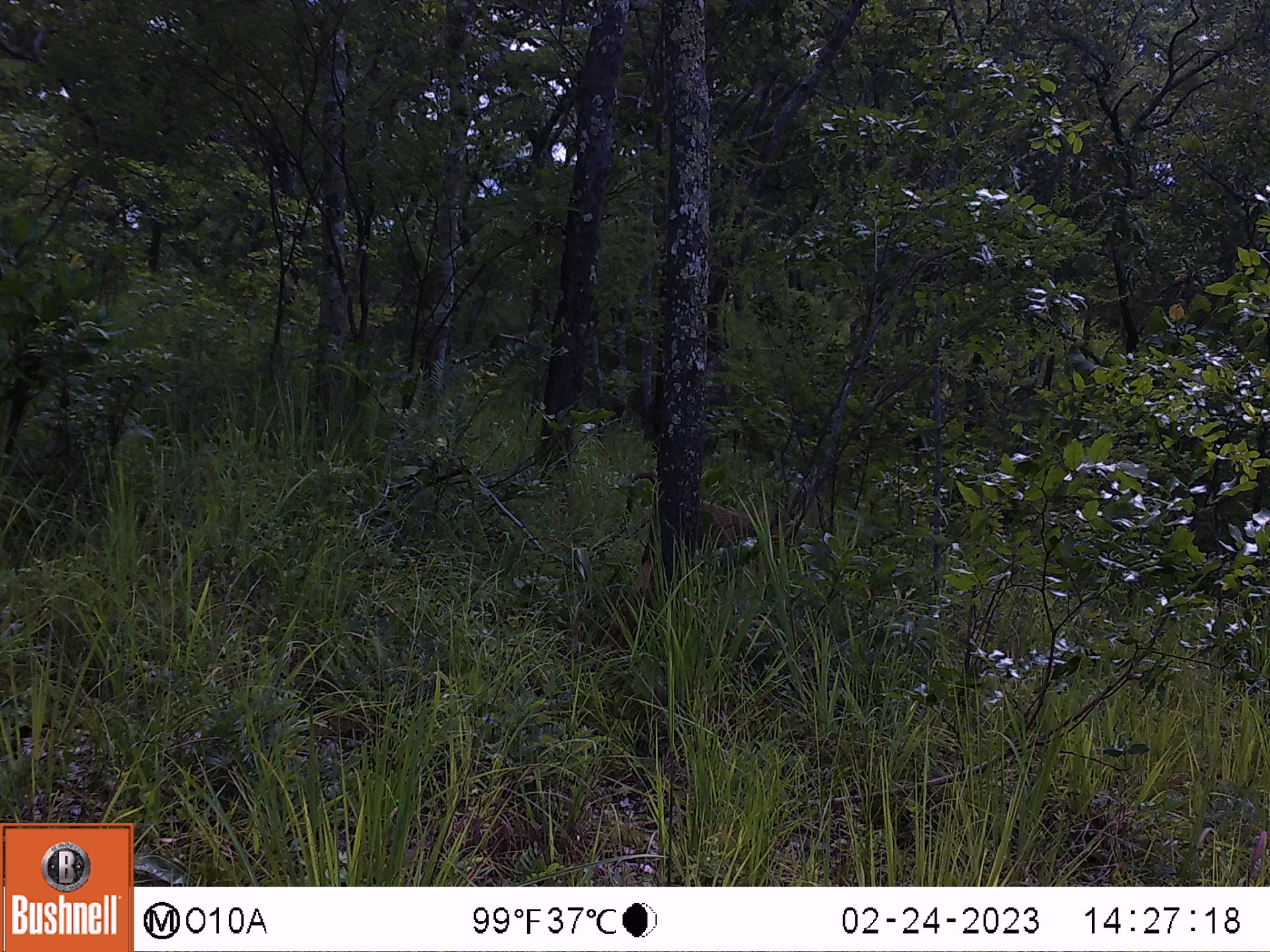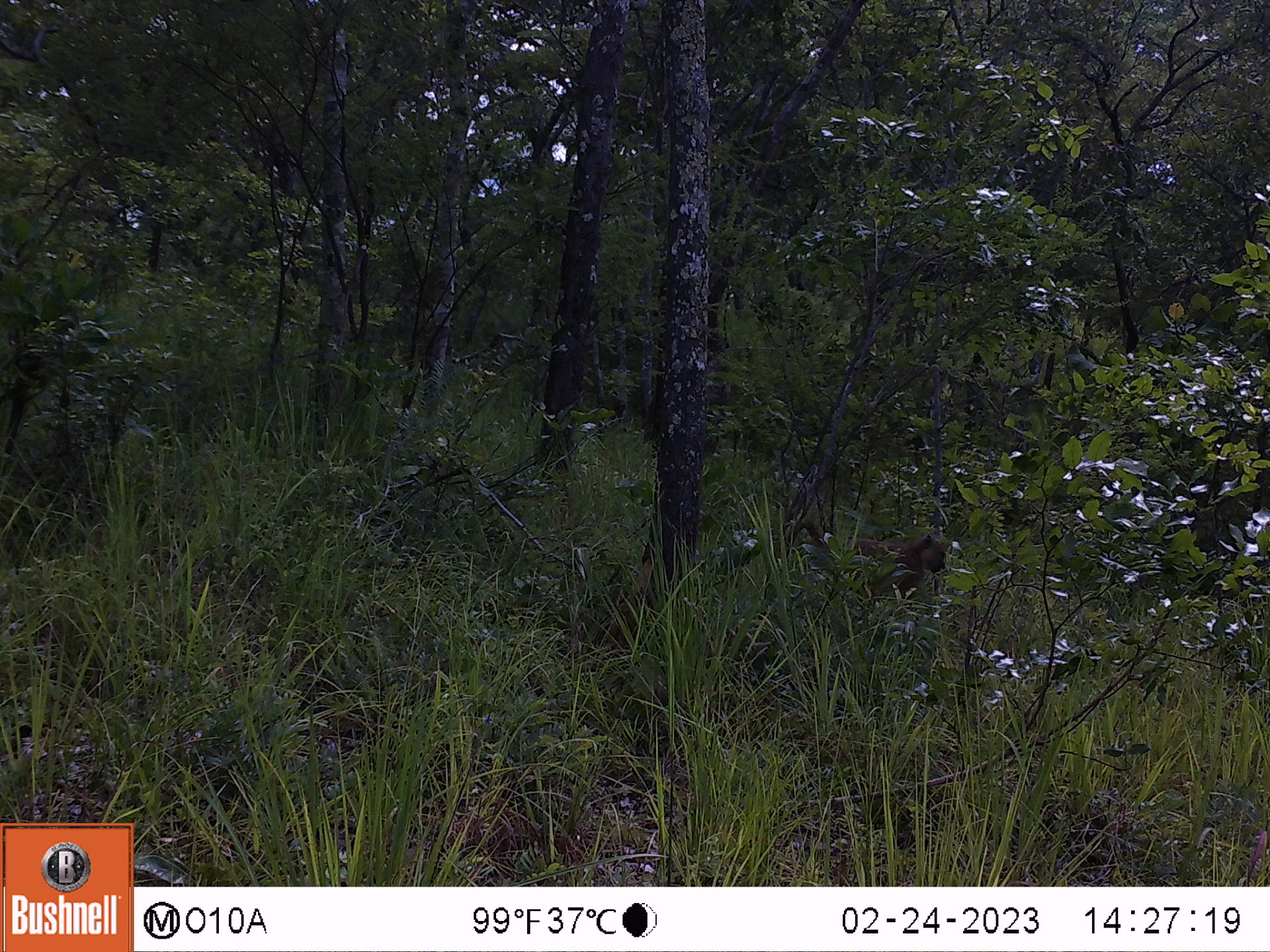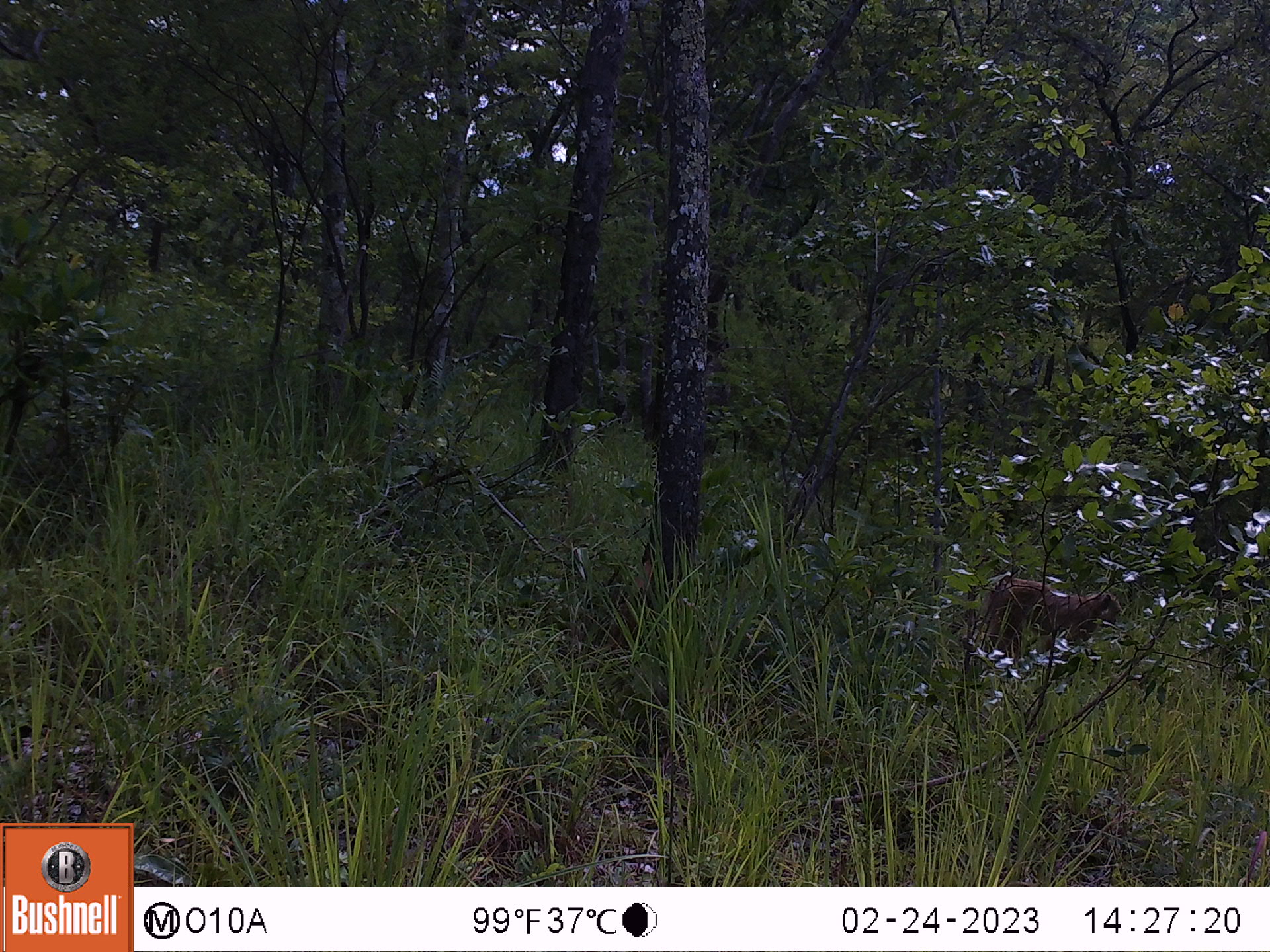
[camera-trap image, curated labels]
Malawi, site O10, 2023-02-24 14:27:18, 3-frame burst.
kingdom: Animalia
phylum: Chordata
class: Mammalia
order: Primates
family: Cercopithecidae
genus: Papio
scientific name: Papio cynocephalus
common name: yellow baboon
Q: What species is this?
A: Yellow baboon (Papio cynocephalus).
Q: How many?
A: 1.